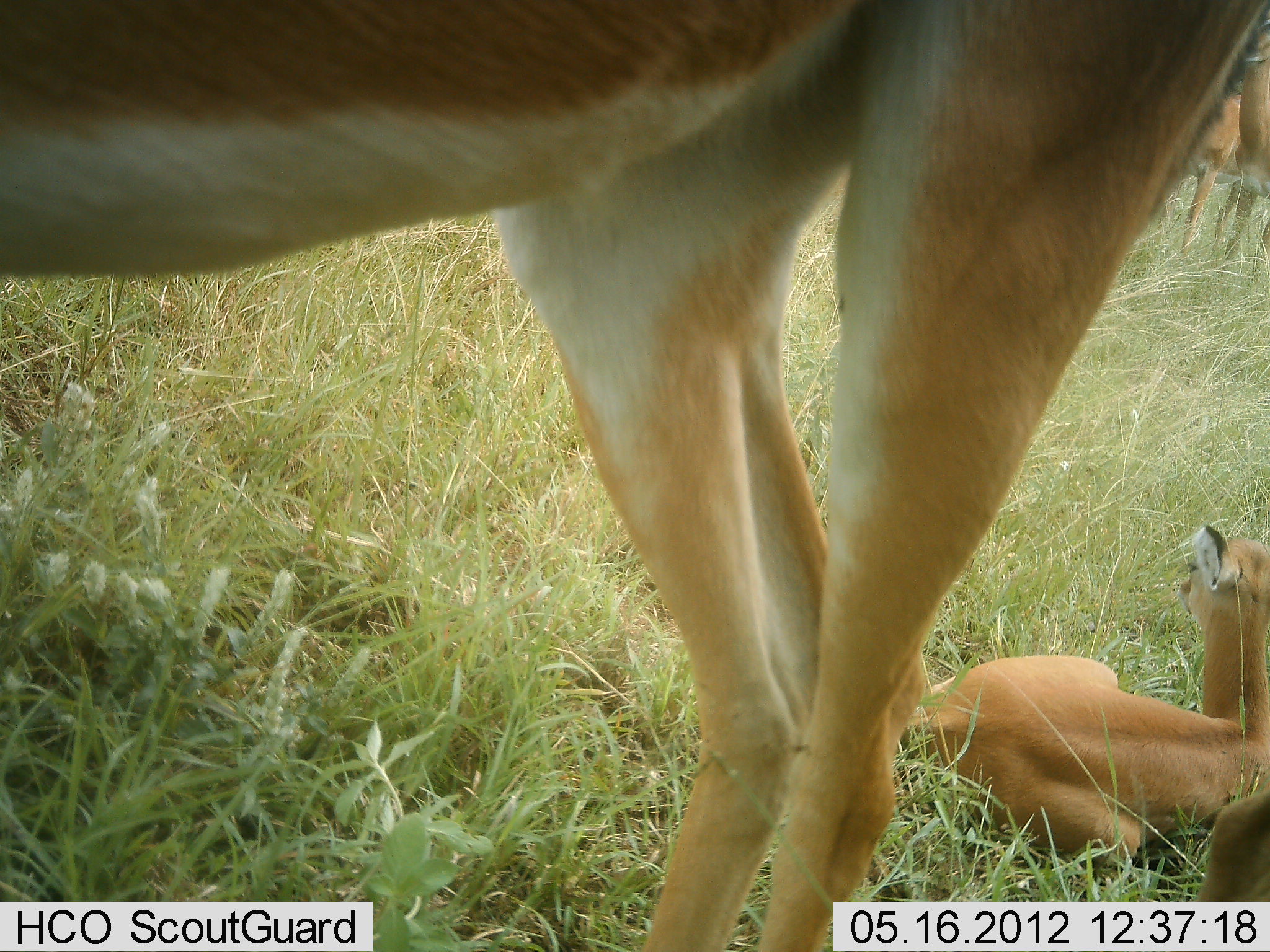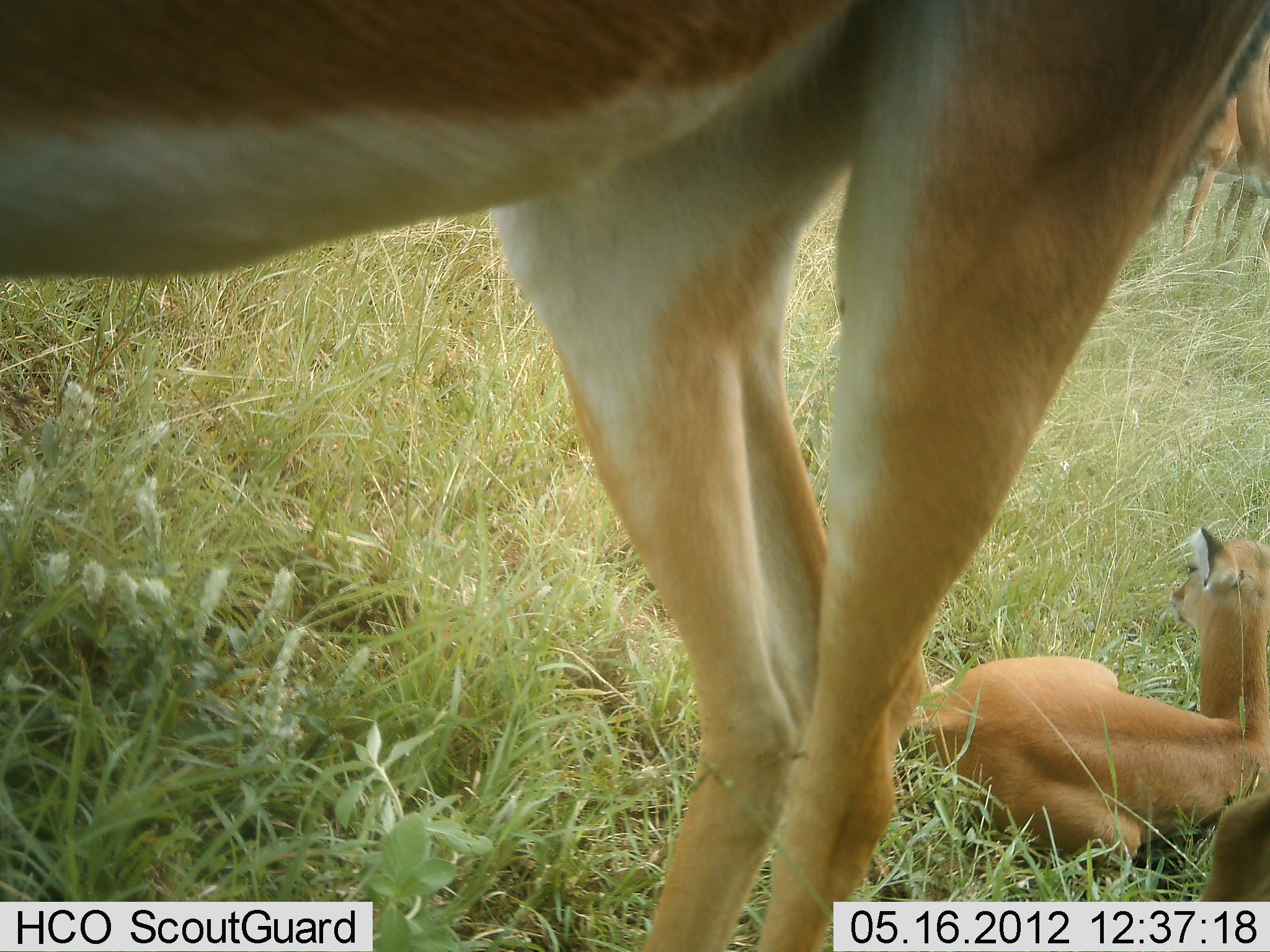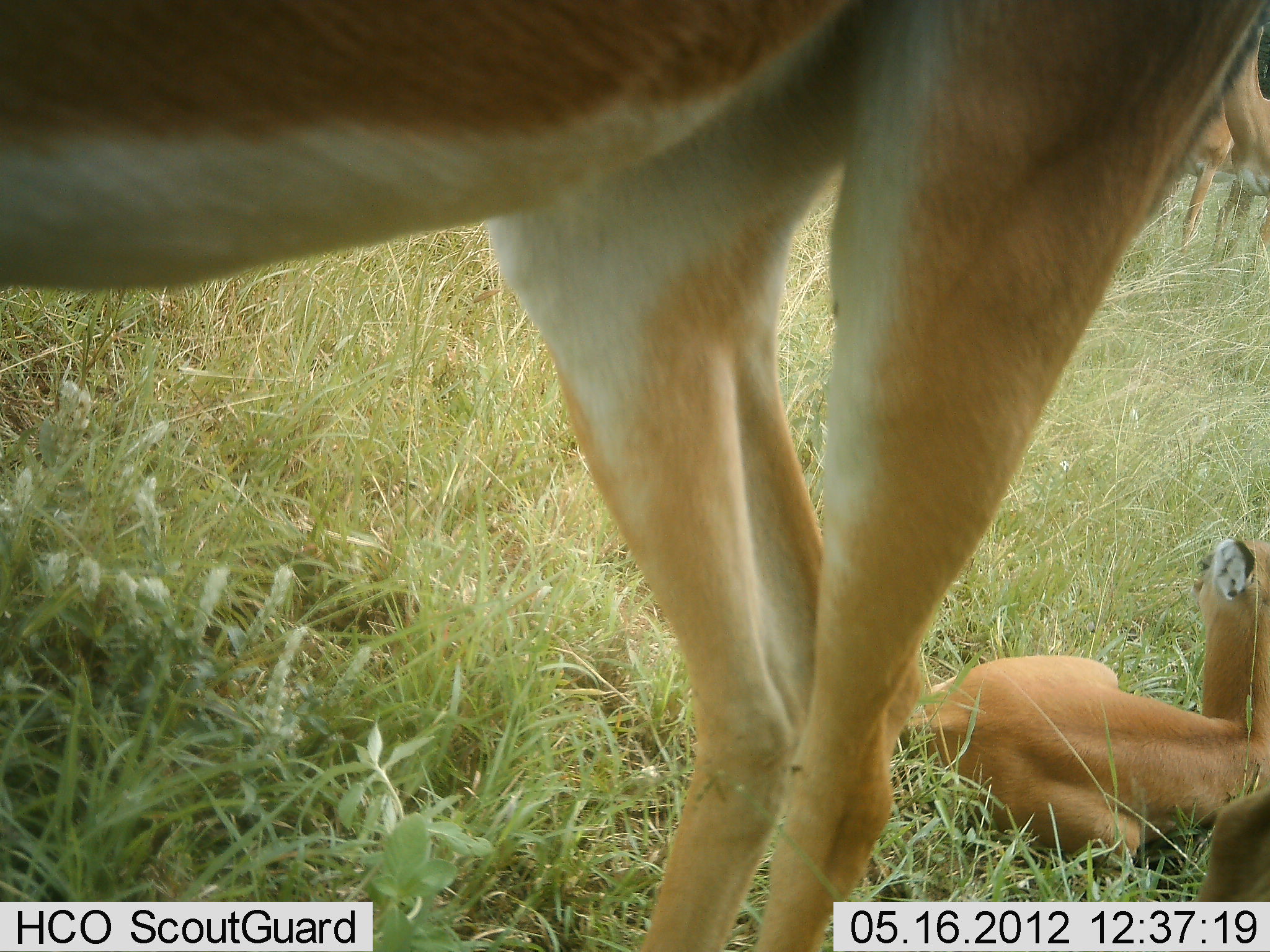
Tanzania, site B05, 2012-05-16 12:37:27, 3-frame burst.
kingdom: Animalia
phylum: Chordata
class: Mammalia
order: Artiodactyla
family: Bovidae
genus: Nanger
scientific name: Nanger granti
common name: grant's gazelle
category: gazellegrants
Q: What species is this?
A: Gazellegrants (grant's gazelle) (Nanger granti).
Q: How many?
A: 3.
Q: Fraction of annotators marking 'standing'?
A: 83%.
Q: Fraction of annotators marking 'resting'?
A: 100%.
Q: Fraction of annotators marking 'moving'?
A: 0%.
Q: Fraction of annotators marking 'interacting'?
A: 0%.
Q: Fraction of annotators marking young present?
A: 83%.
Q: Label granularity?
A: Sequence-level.